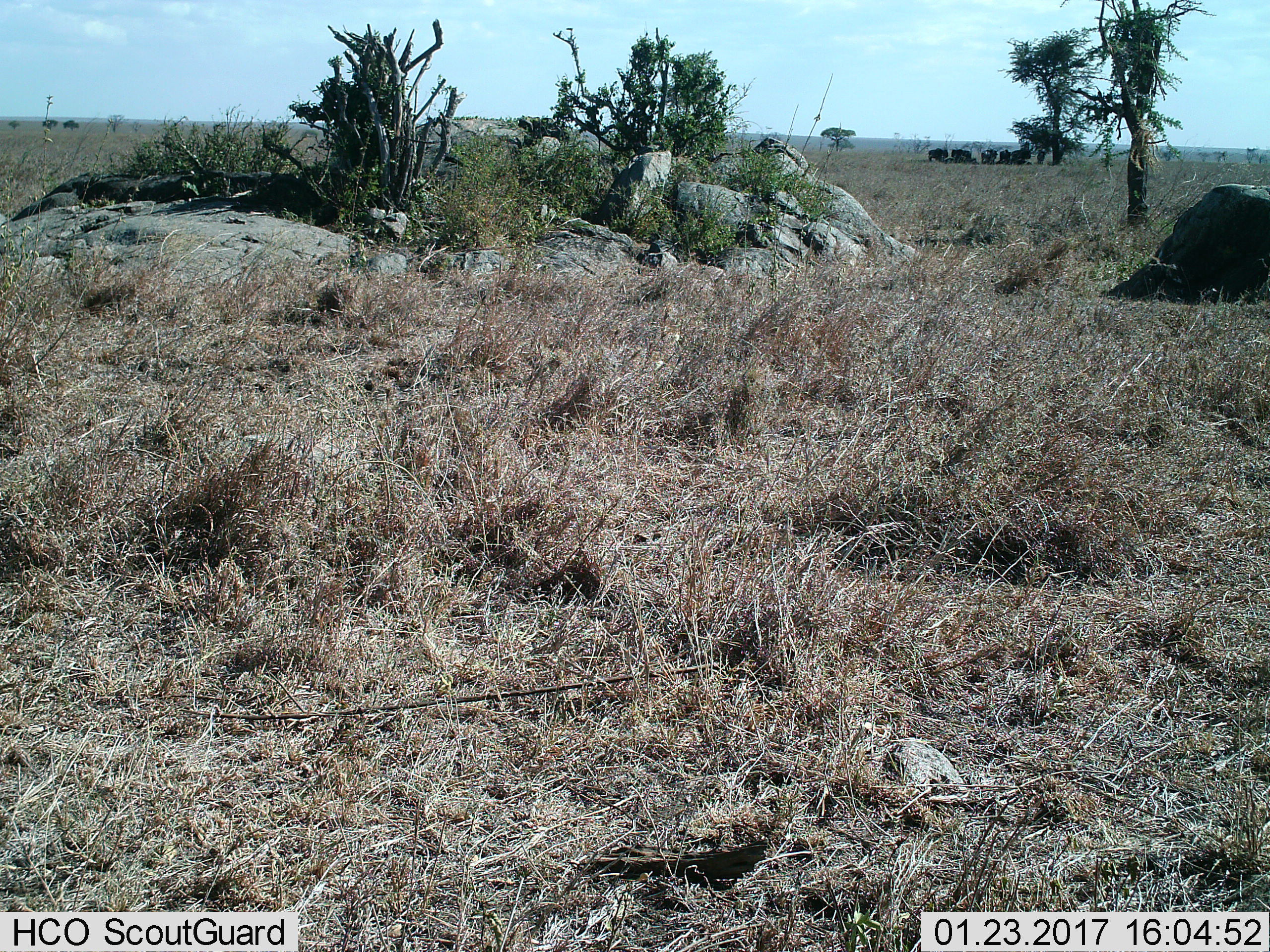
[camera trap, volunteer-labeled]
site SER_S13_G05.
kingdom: Animalia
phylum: Chordata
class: Mammalia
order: Artiodactyla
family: Bovidae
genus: Connochaetes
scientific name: Connochaetes taurinus taurinus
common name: blue wildebeest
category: wildebeestblue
Wildebeestblue (blue wildebeest) (Connochaetes taurinus taurinus), count 7. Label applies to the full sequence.